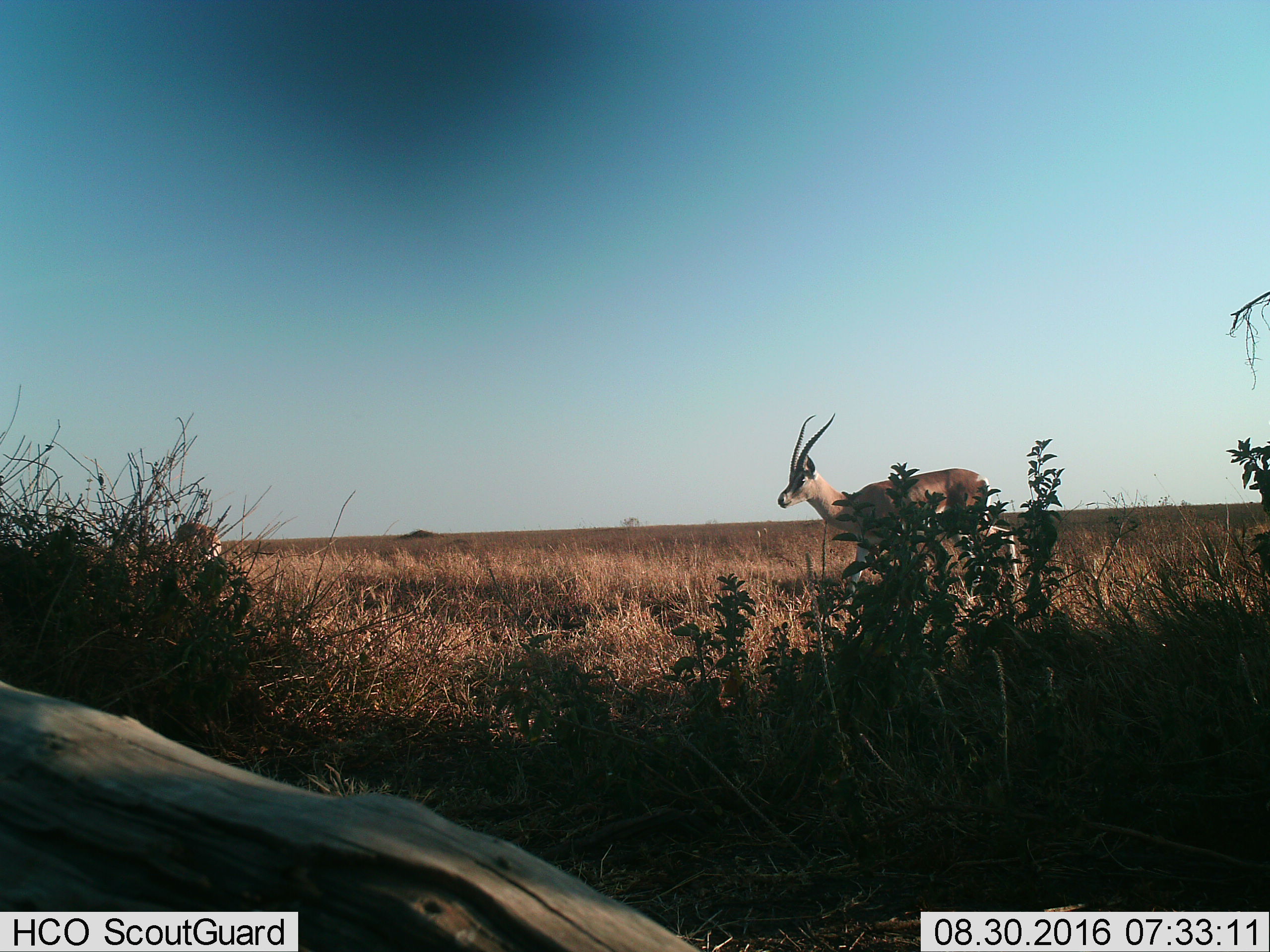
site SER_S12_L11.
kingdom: Animalia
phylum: Chordata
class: Mammalia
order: Artiodactyla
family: Bovidae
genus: Nanger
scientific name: Nanger granti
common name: grant's gazelle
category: gazellegrants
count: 1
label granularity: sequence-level